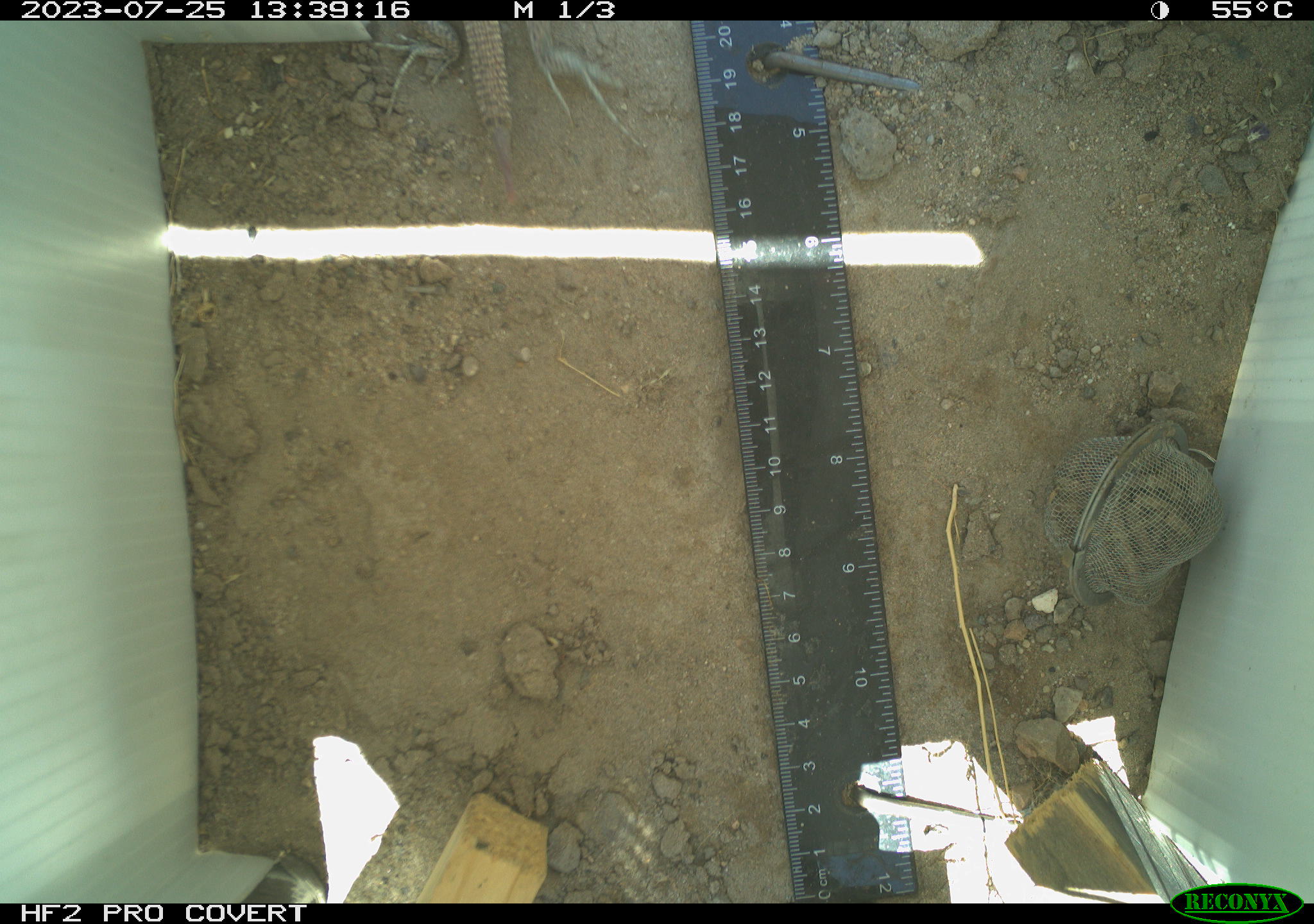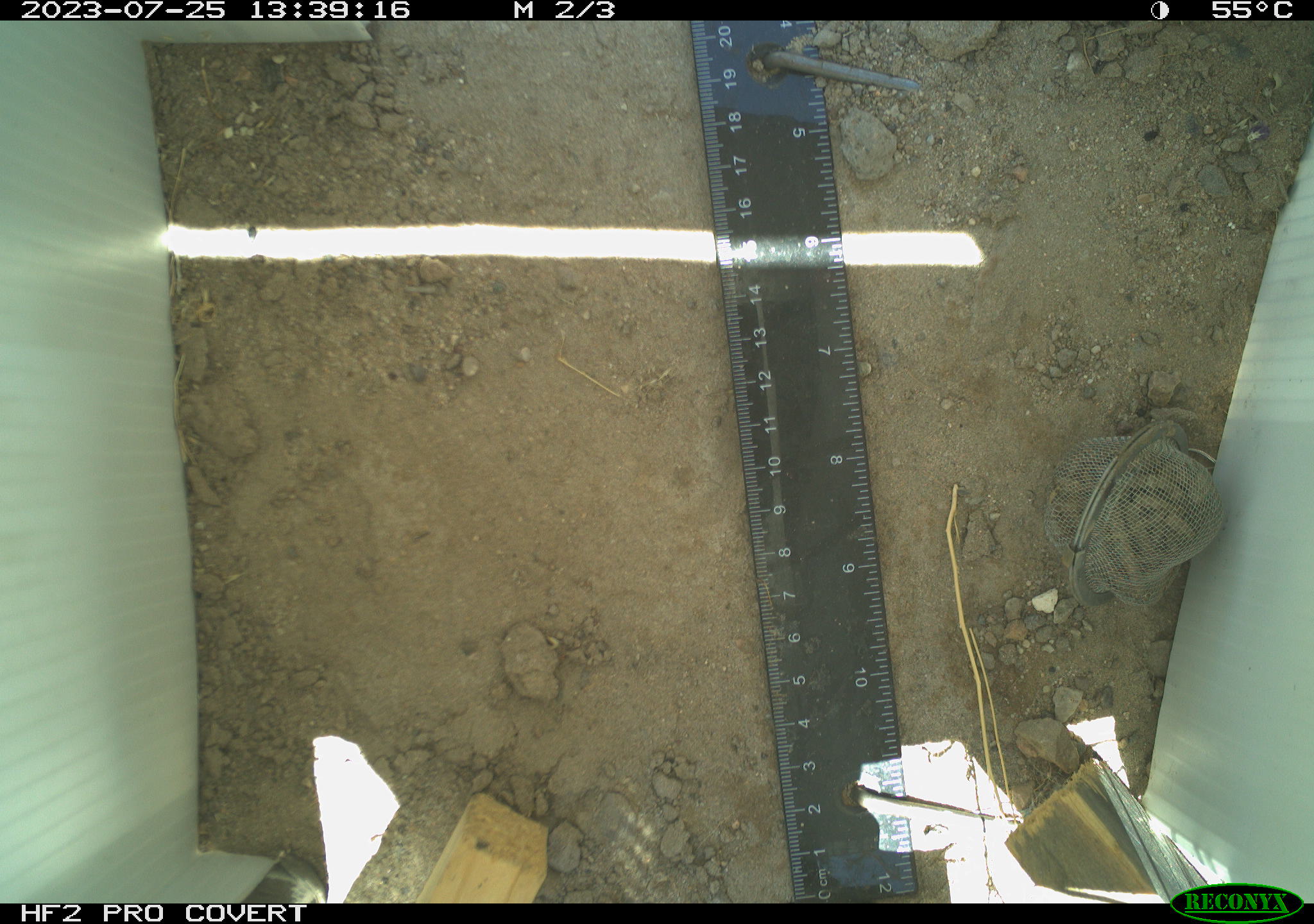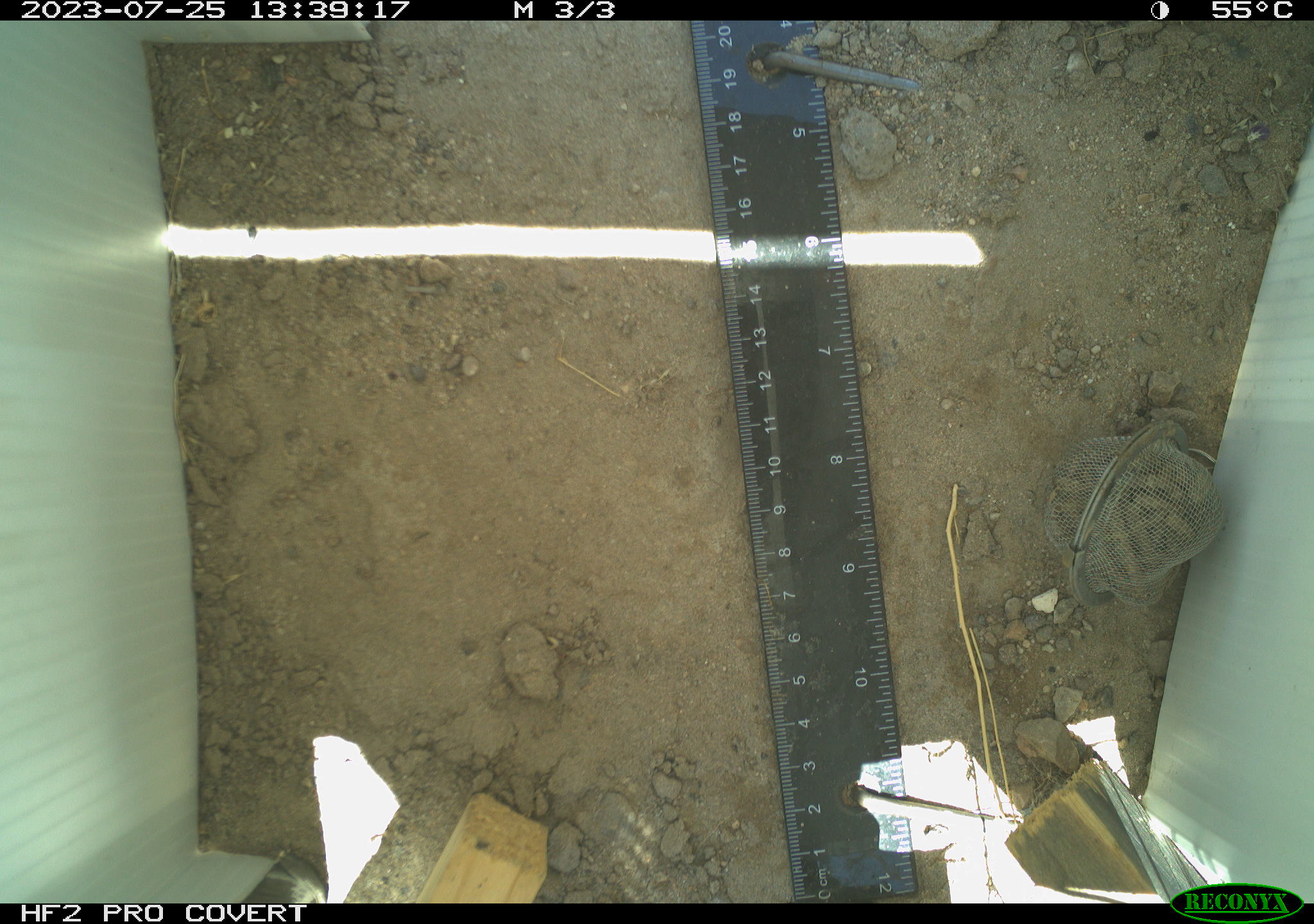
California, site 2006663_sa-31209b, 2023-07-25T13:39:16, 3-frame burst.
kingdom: Animalia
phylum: Chordata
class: Reptilia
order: Squamata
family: Teiidae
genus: Aspidoscelis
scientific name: Aspidoscelis tigris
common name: western whiptail